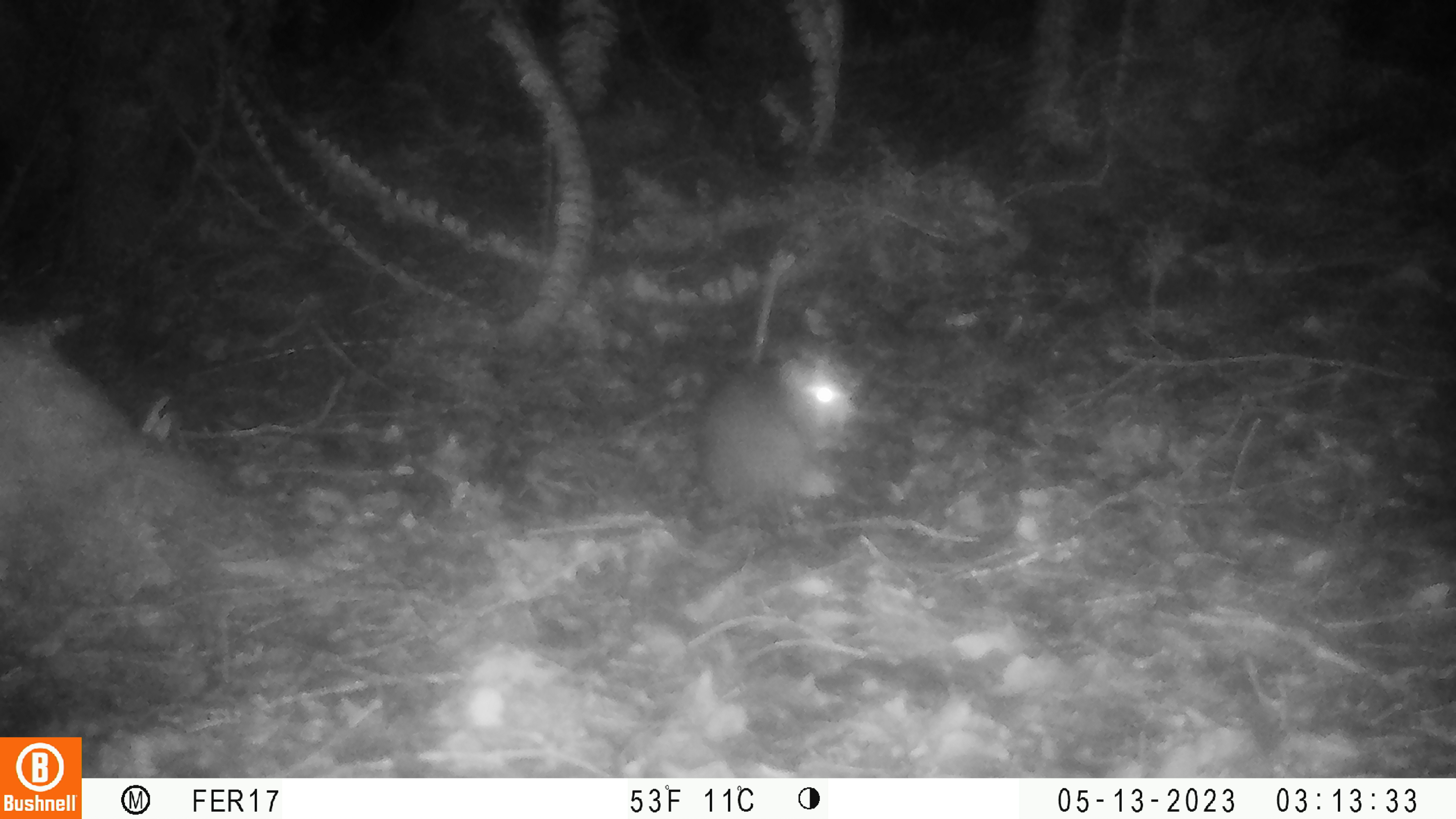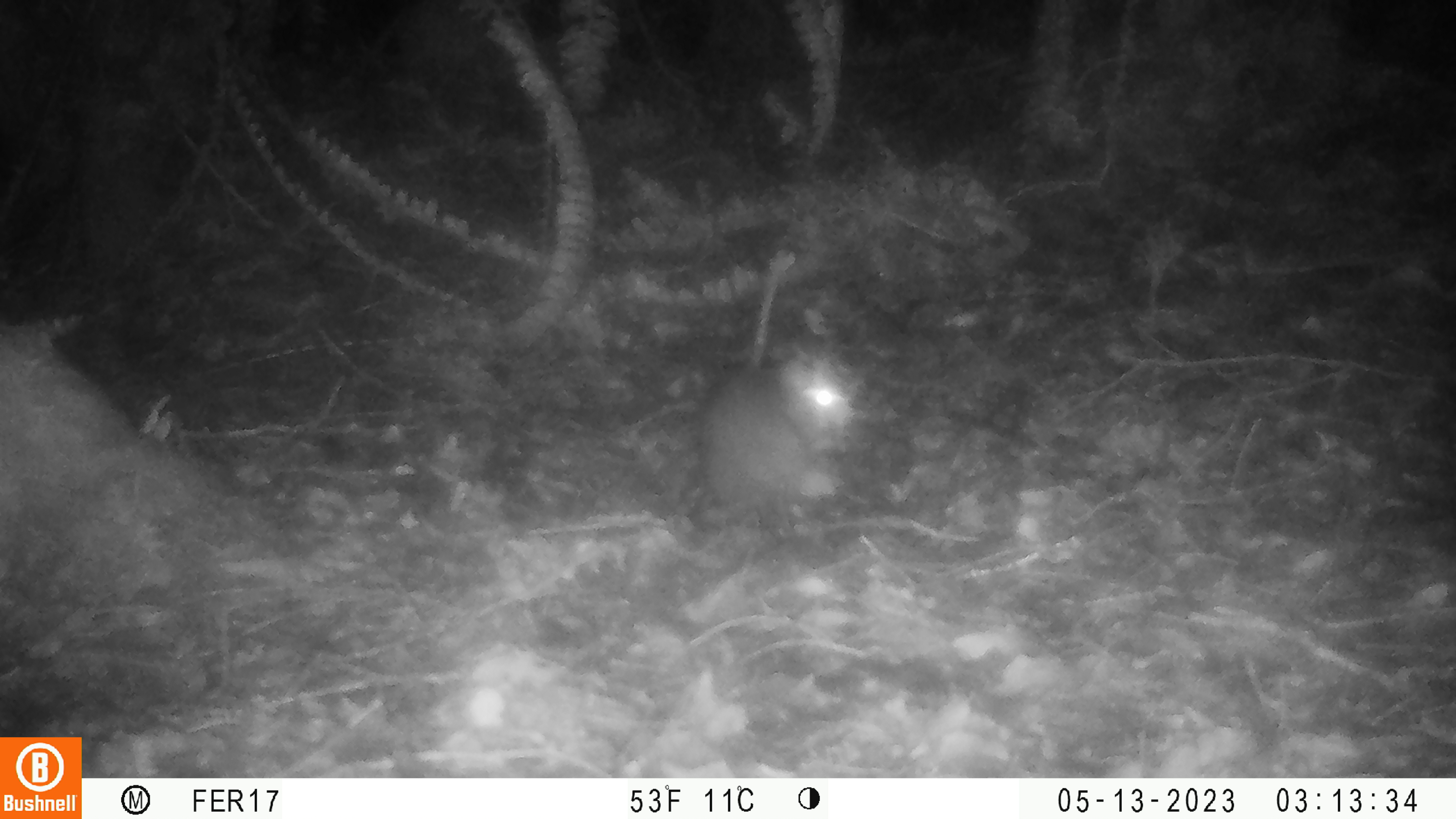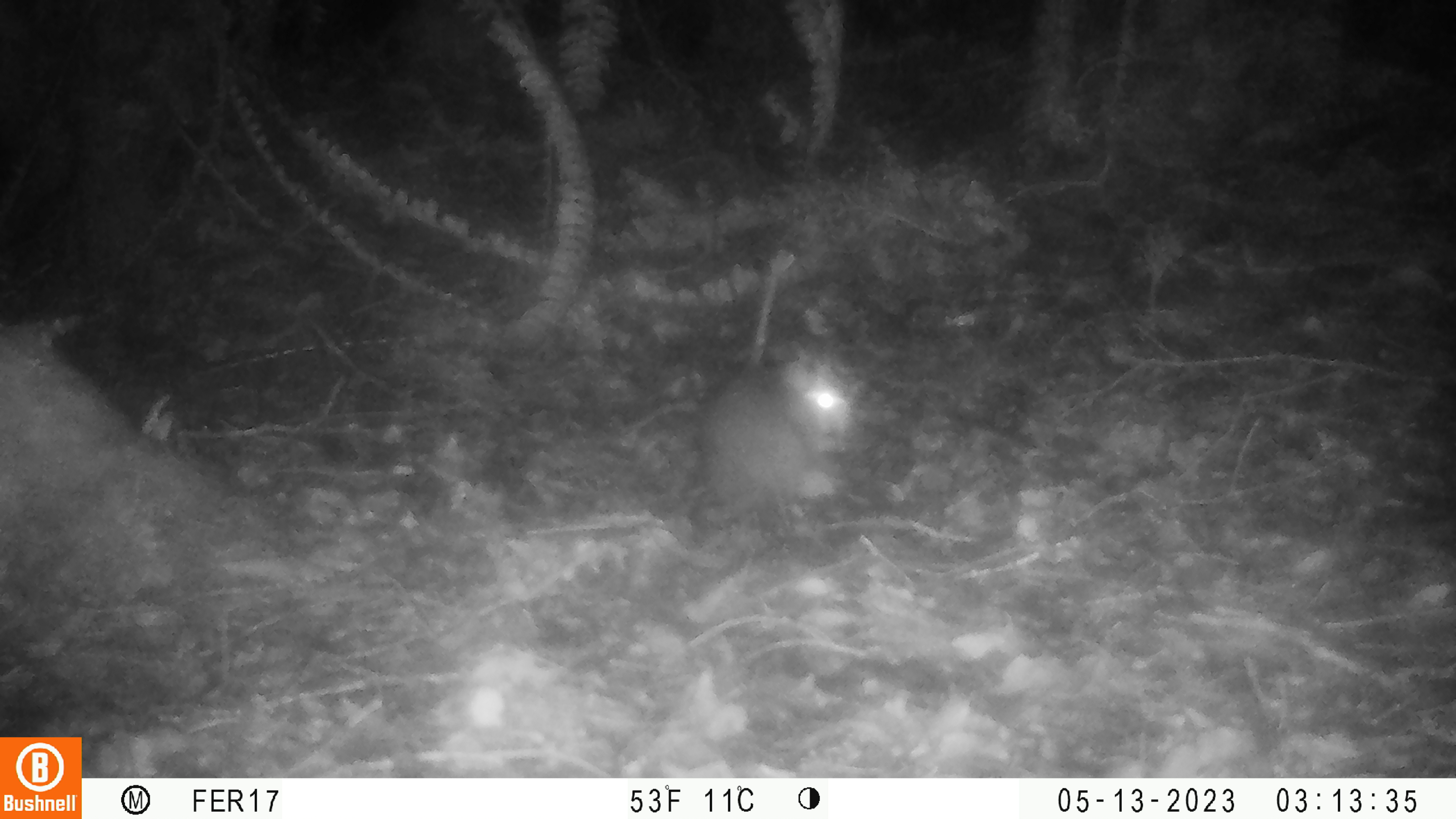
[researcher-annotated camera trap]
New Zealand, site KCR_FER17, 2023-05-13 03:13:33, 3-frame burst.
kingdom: Animalia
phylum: Chordata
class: Mammalia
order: Rodentia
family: Muridae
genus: Rattus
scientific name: Rattus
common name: rat